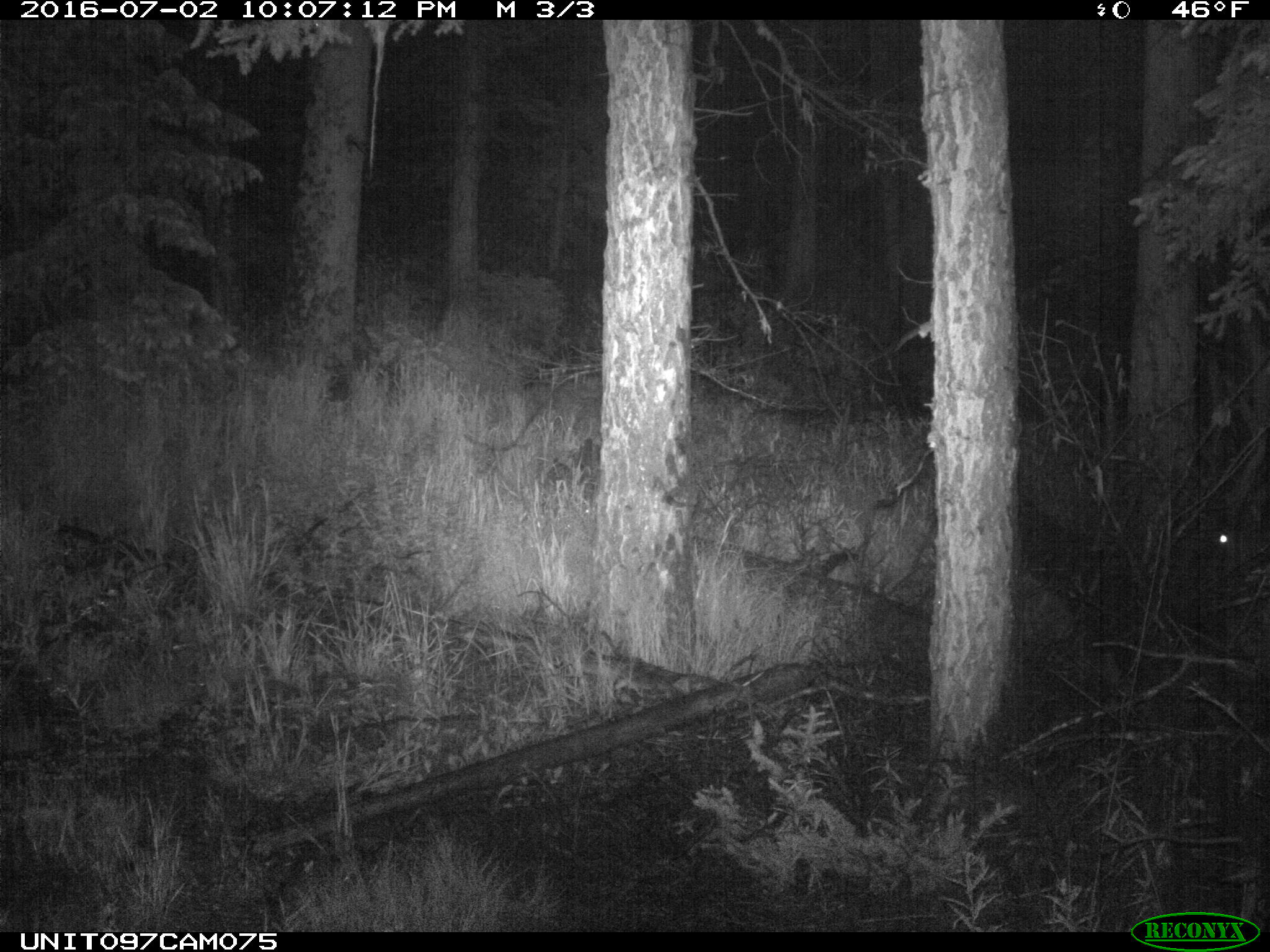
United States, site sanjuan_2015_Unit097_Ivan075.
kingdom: Animalia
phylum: Chordata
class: Mammalia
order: Artiodactyla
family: Cervidae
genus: Cervus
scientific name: Cervus elaphus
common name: red deer